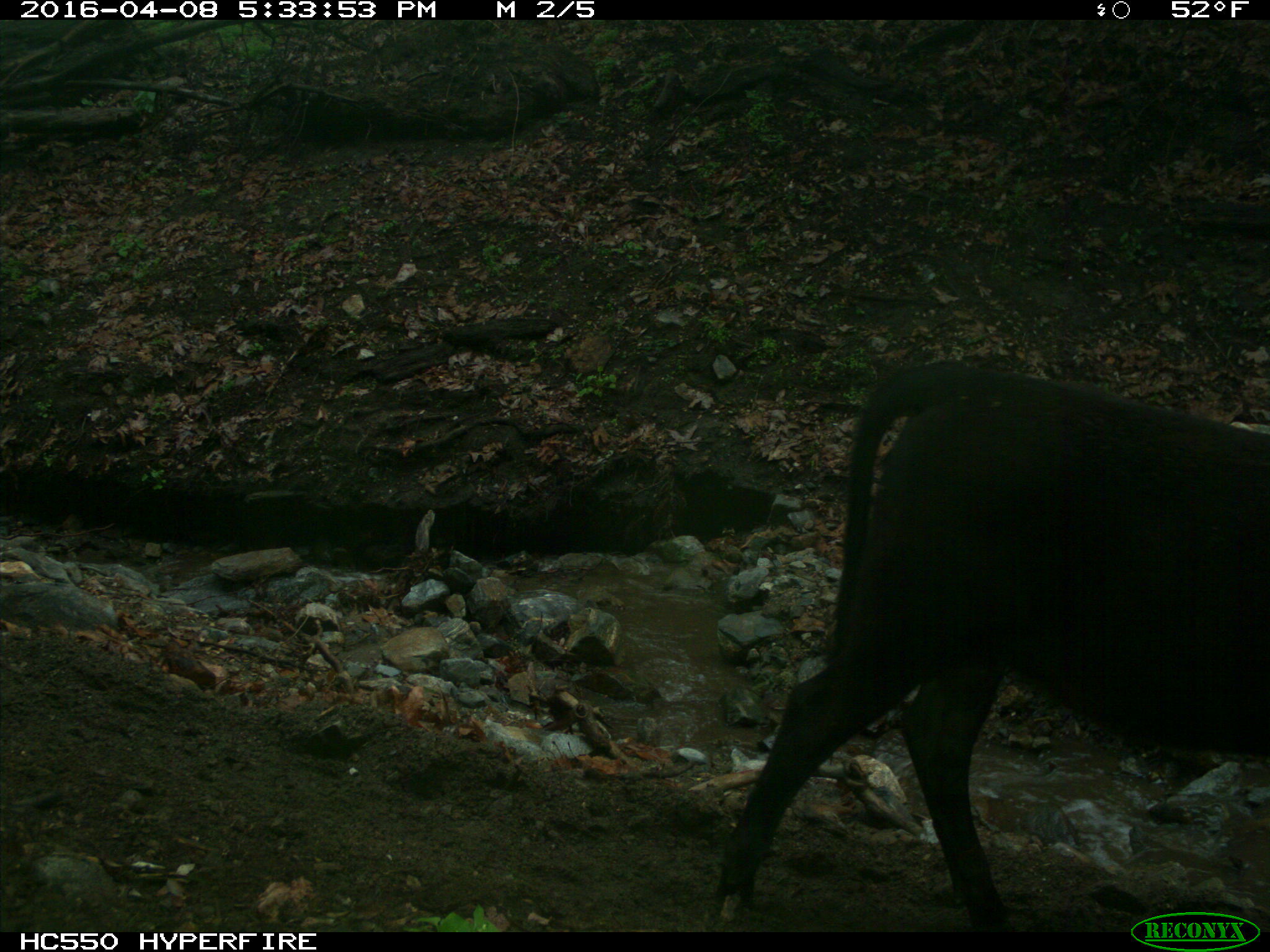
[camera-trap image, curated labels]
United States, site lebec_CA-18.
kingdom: Animalia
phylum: Chordata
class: Mammalia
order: Artiodactyla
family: Bovidae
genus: Bos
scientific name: Bos taurus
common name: domestic cow